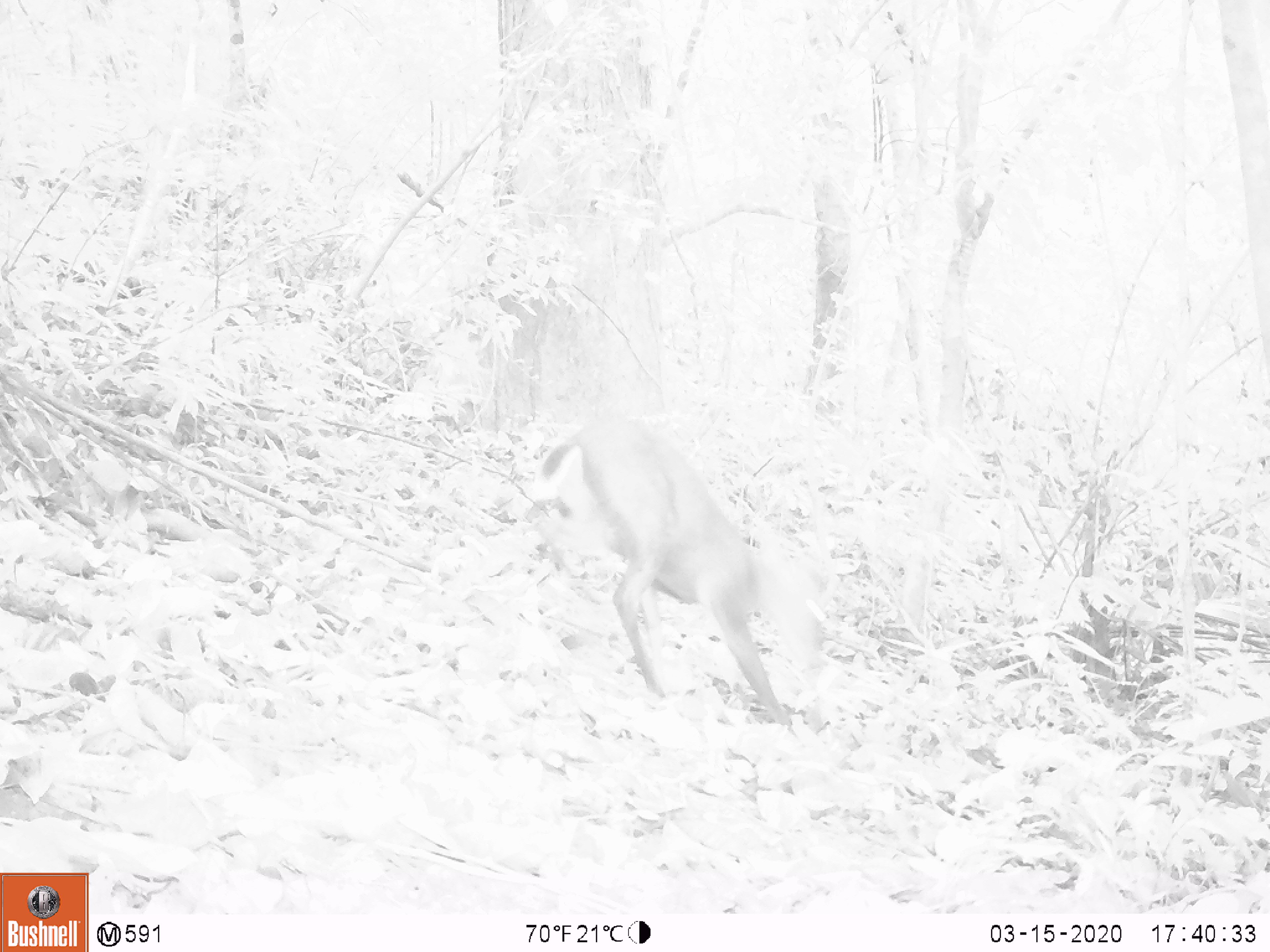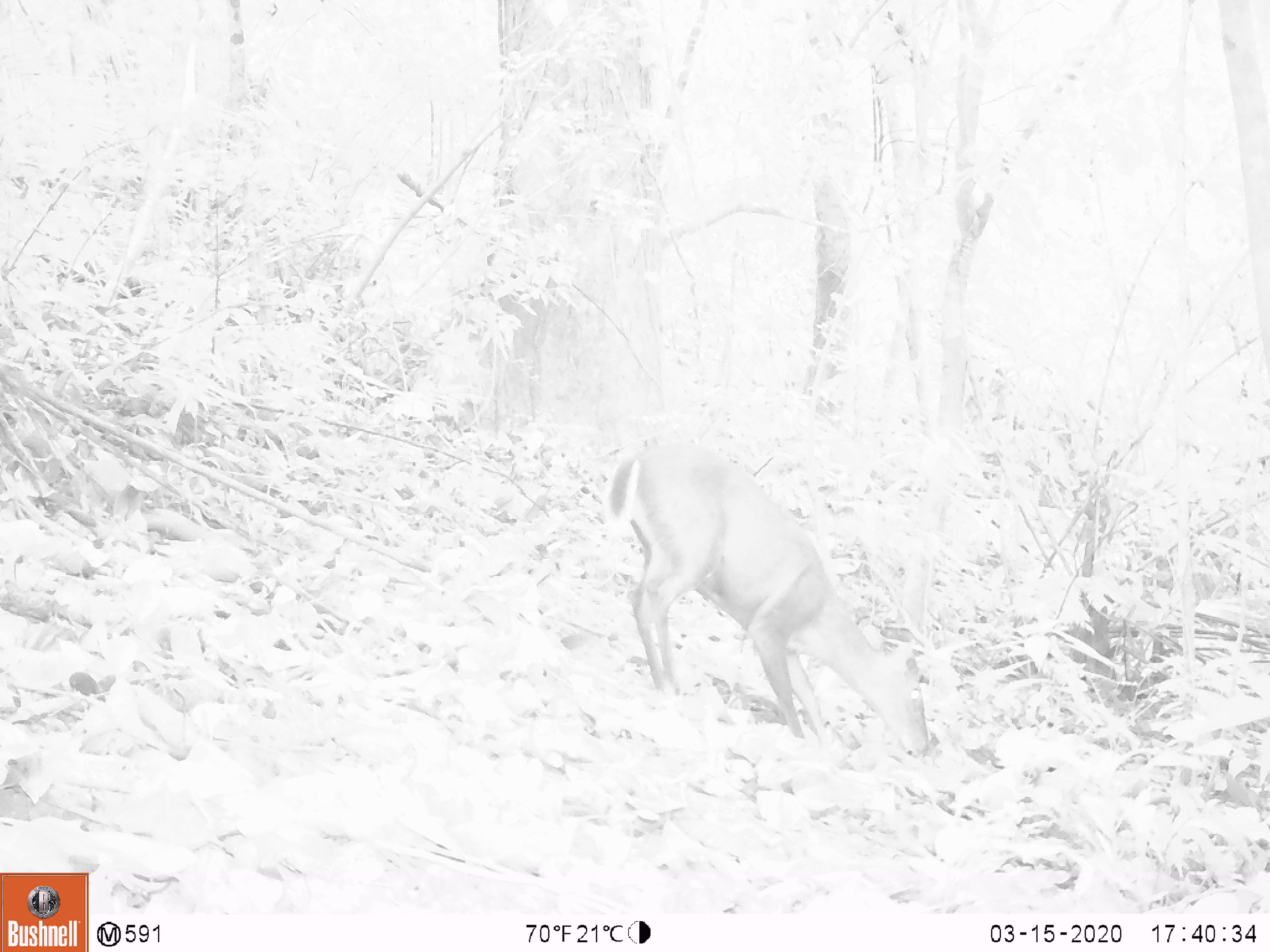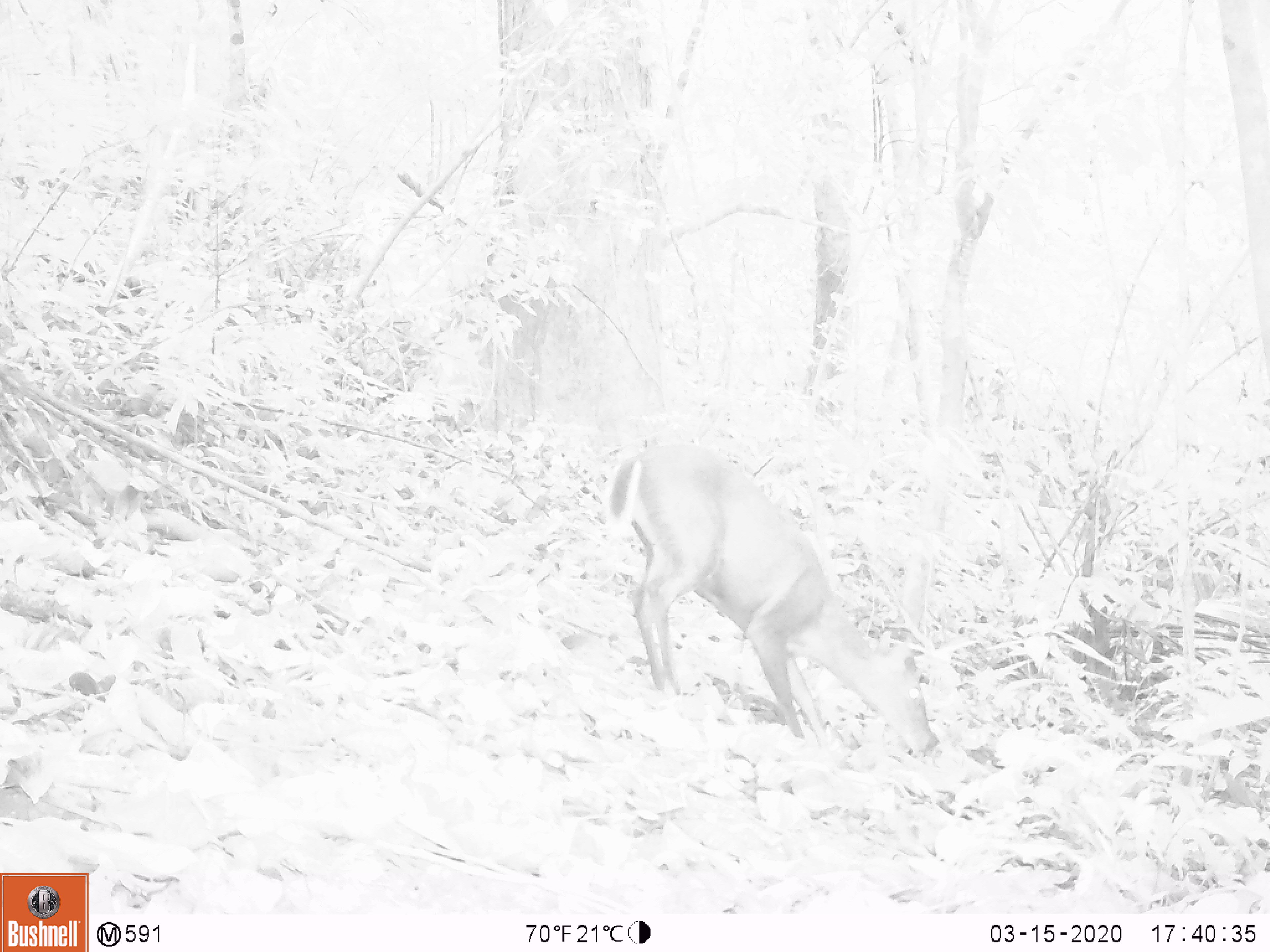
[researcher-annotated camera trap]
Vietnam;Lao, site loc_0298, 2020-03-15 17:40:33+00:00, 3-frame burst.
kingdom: Animalia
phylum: Chordata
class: Mammalia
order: Artiodactyla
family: Cervidae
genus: Muntiacus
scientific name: Muntiacus rooseveltorum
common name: roosevelt's muntjac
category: roosevelts muntjac group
Roosevelts muntjac group (roosevelt's muntjac) (Muntiacus rooseveltorum). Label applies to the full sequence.